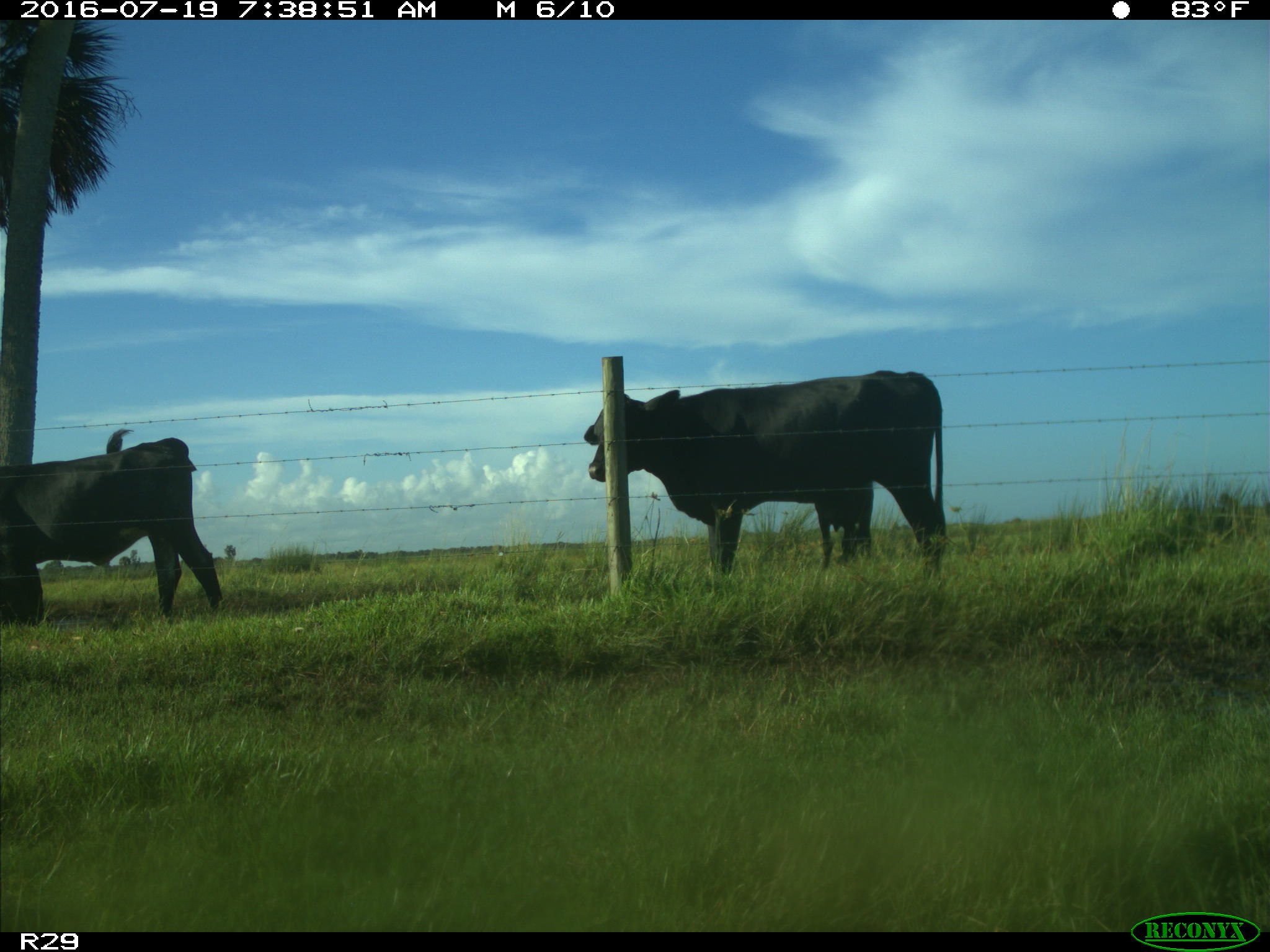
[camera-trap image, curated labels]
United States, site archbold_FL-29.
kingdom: Animalia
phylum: Chordata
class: Mammalia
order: Artiodactyla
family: Bovidae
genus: Bos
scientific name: Bos taurus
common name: domestic cow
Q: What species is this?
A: Bos taurus (domestic cow).